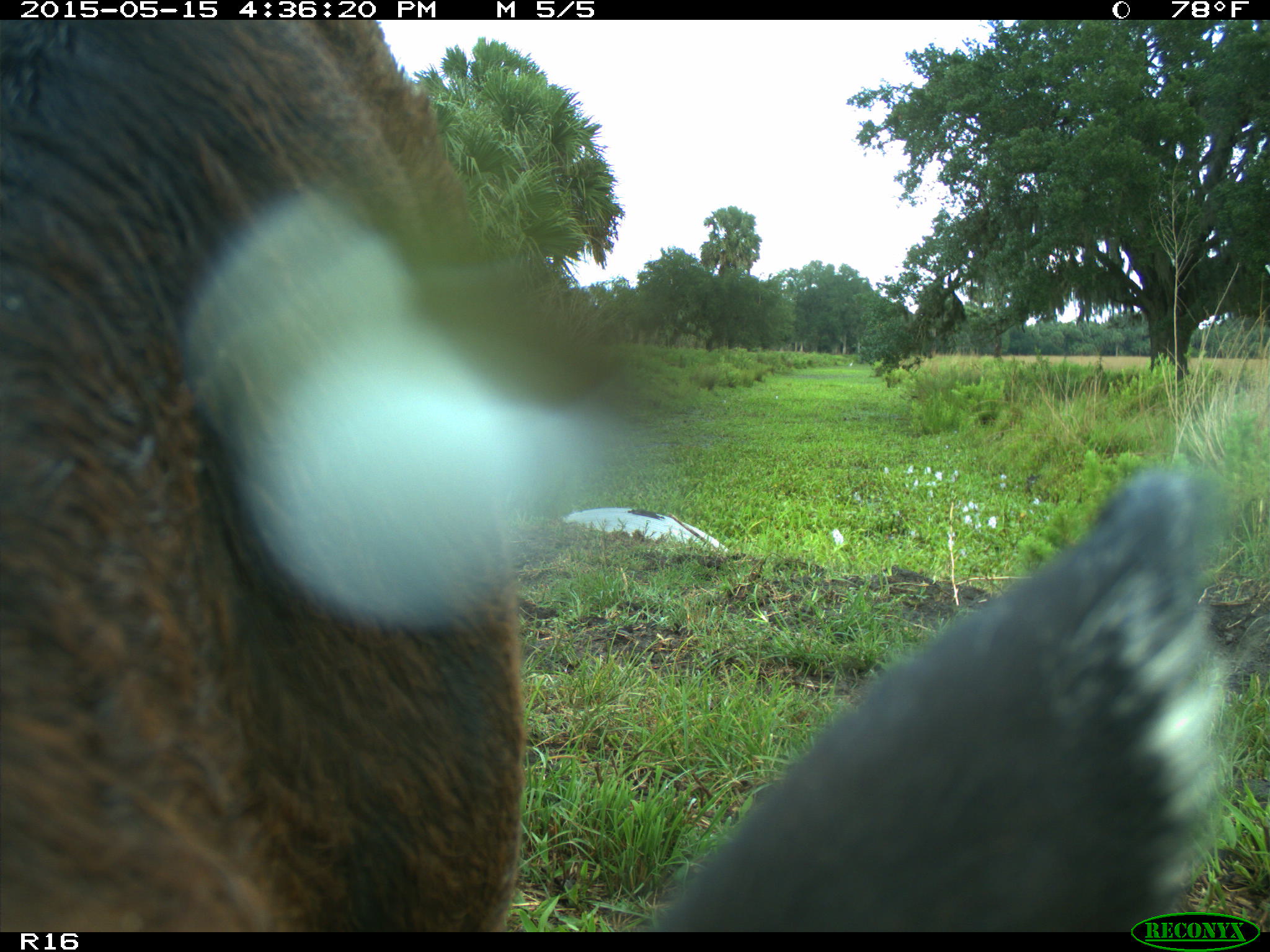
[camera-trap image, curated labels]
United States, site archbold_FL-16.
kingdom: Animalia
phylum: Chordata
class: Mammalia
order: Artiodactyla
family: Bovidae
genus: Bos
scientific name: Bos taurus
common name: domestic cow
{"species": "Bos taurus (domestic cow)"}